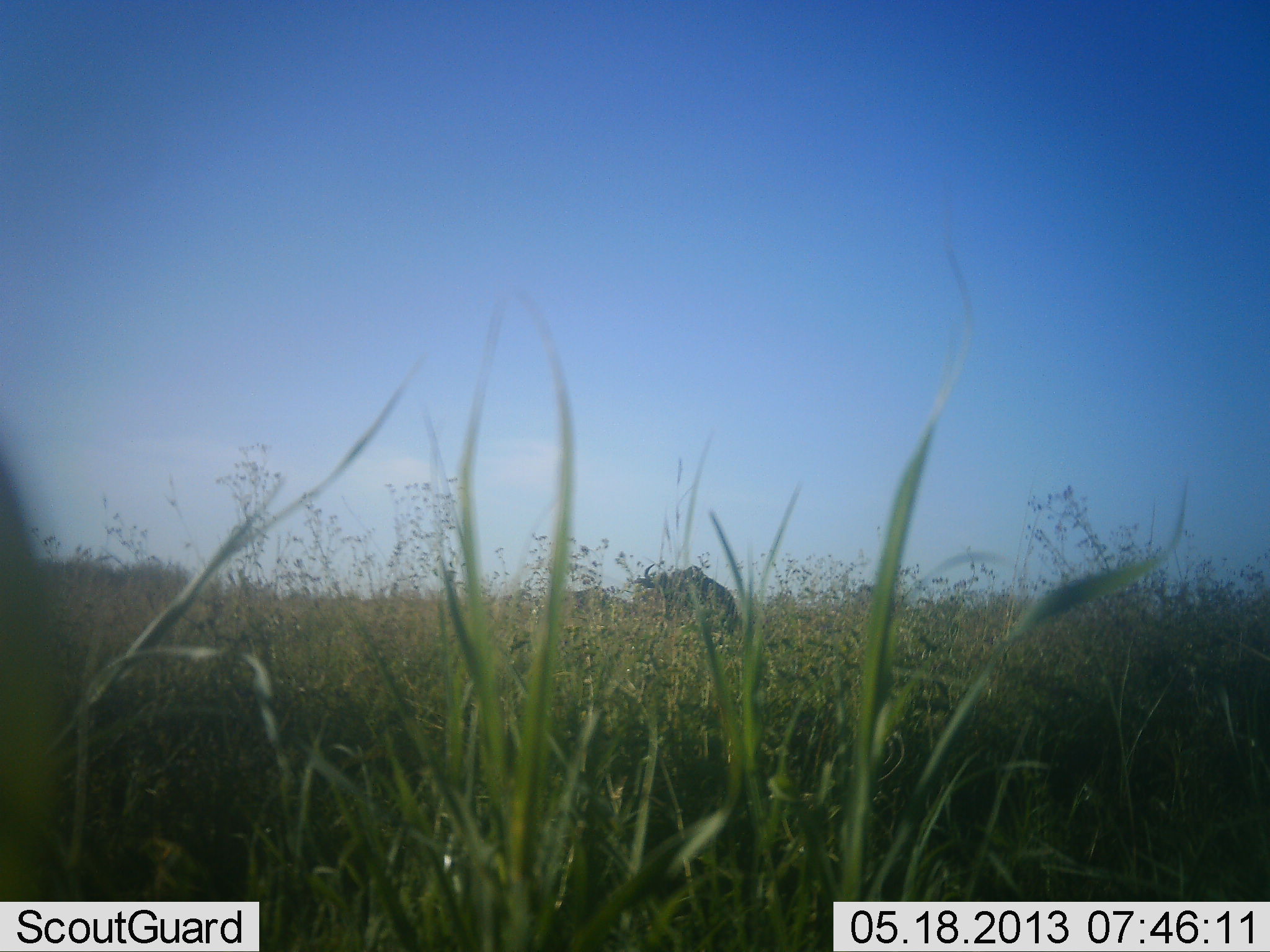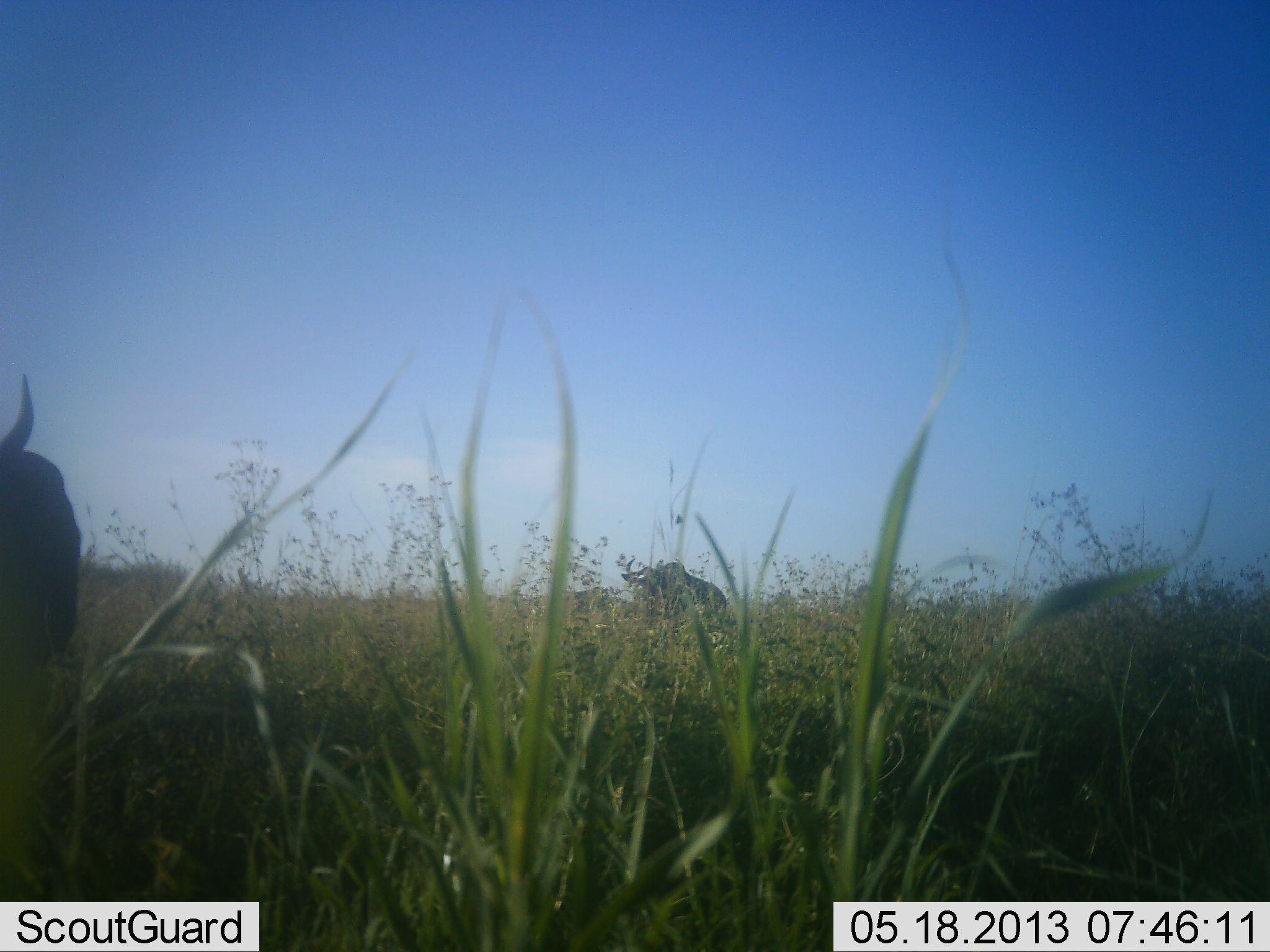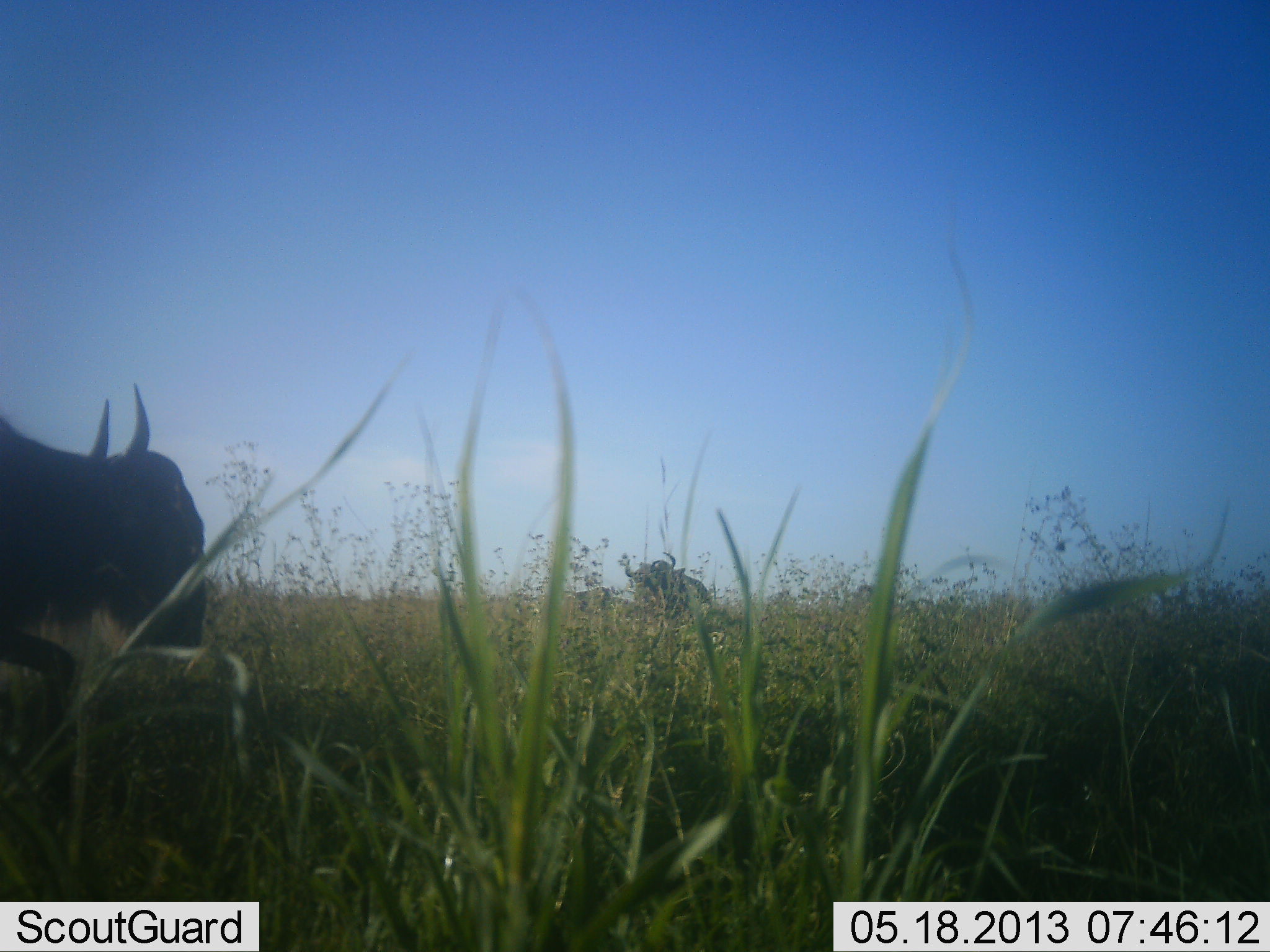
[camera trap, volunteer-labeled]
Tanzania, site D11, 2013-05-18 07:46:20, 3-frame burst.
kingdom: Animalia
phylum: Chordata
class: Mammalia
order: Artiodactyla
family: Bovidae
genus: Connochaetes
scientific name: Connochaetes taurinus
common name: blue wildebeest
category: wildebeest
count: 2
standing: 22%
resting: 11%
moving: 85%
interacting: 0%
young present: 0%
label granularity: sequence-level